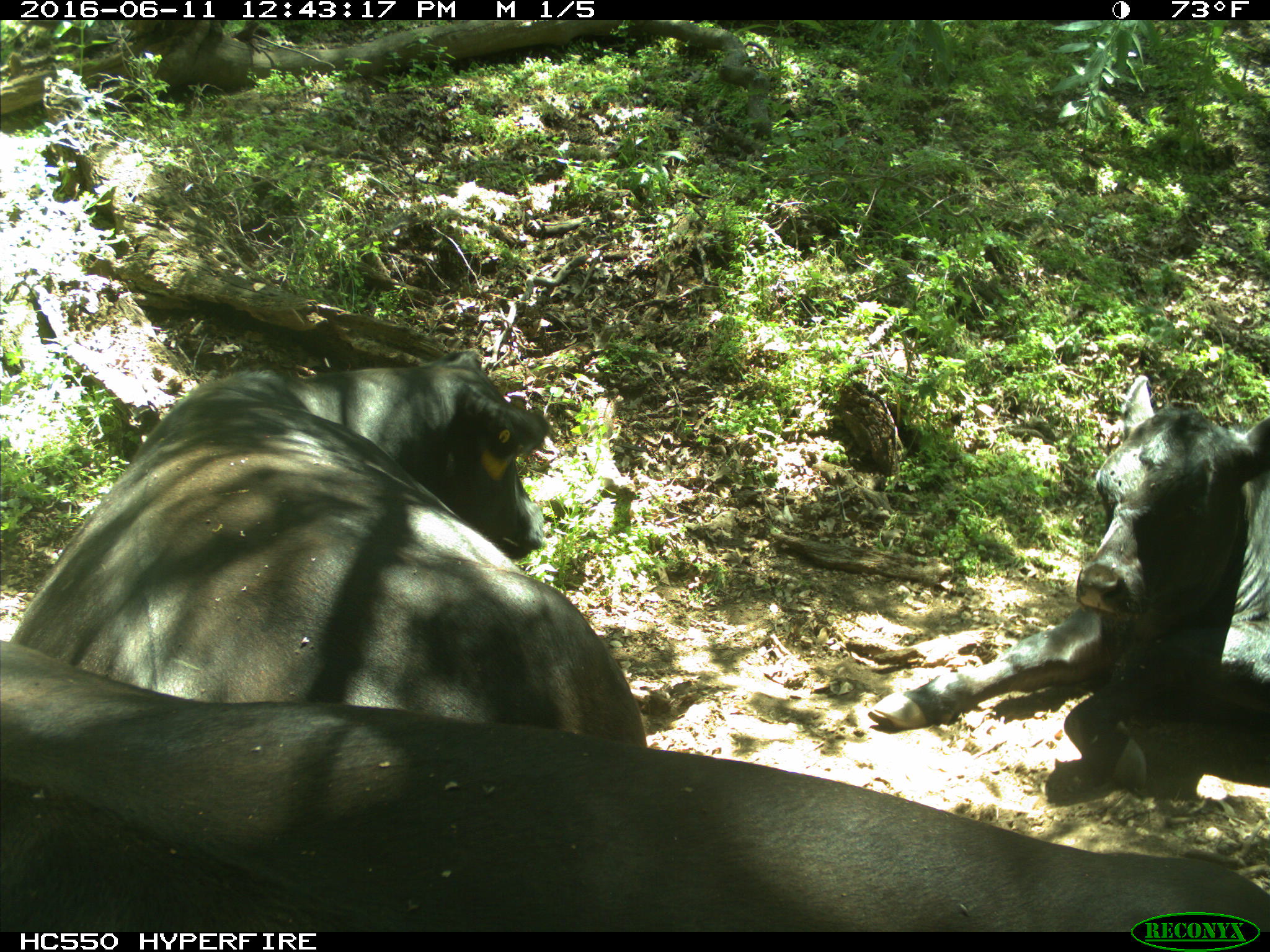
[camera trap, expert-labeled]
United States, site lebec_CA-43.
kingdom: Animalia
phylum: Chordata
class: Mammalia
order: Artiodactyla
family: Bovidae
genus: Bos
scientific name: Bos taurus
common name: domestic cow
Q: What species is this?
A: Bos taurus (domestic cow).